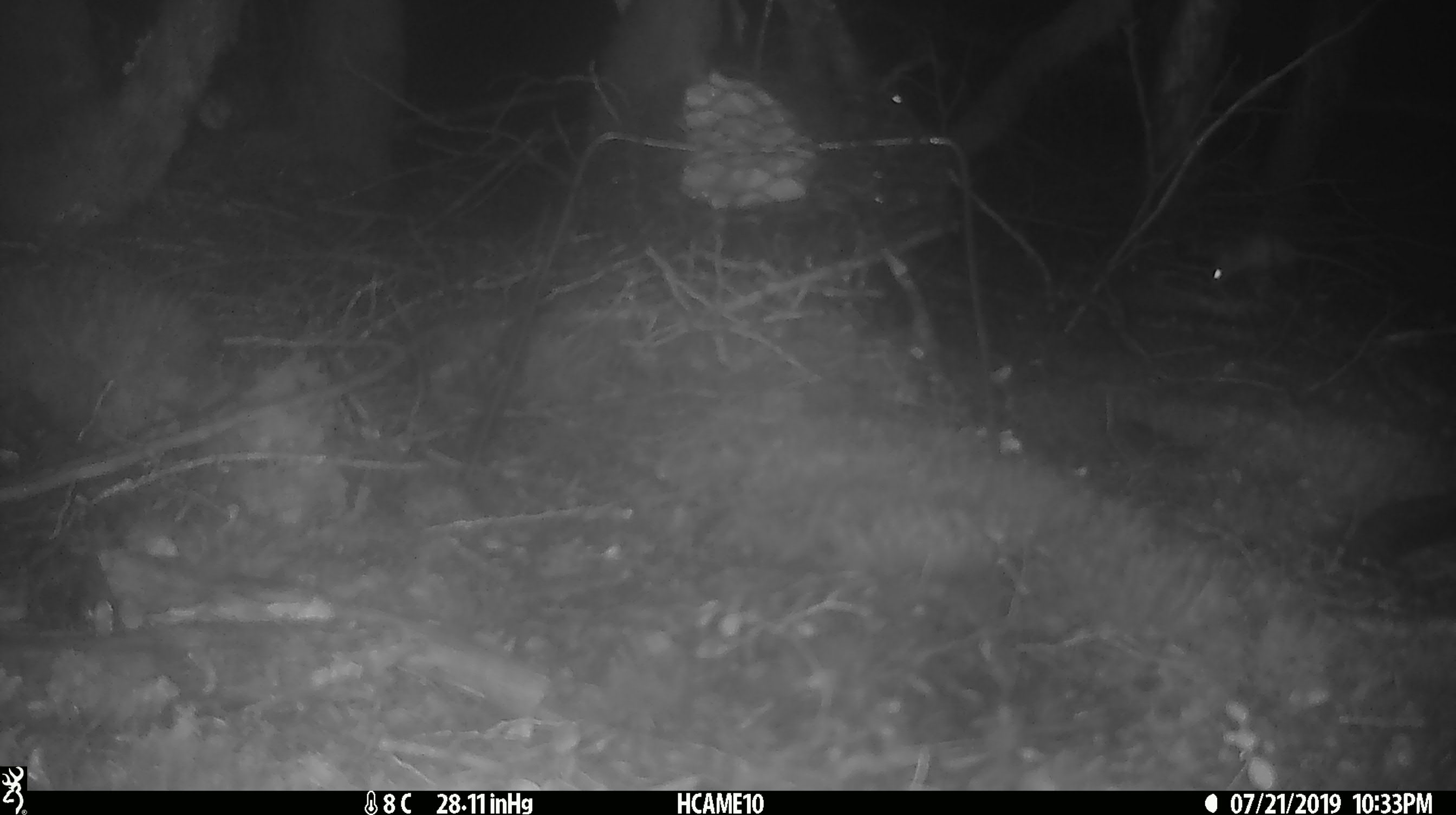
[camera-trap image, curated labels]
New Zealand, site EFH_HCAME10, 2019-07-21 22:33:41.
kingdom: Animalia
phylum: Chordata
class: Mammalia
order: Rodentia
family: Muridae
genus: Mus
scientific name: Mus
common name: mouse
Mouse (Mus).